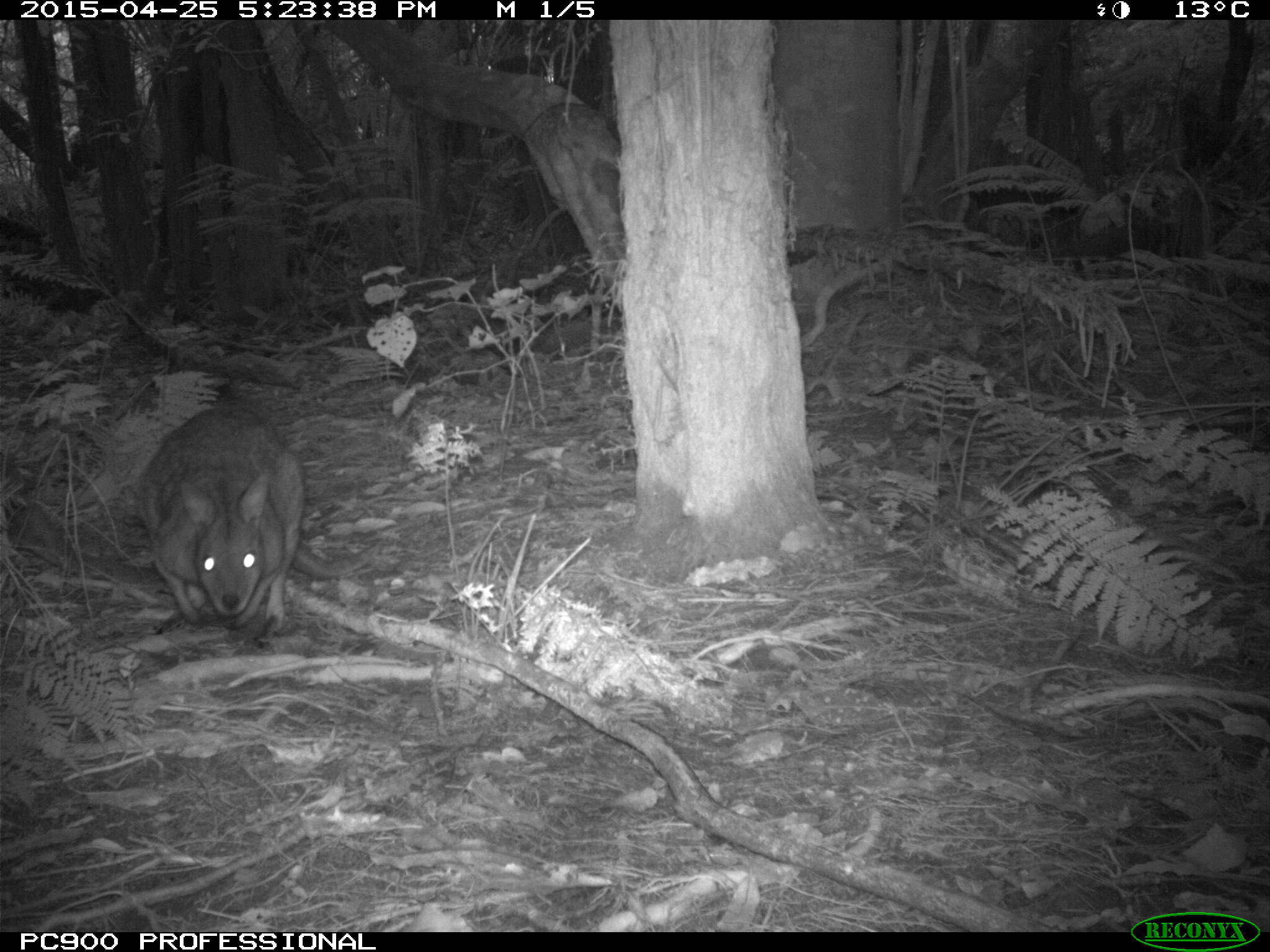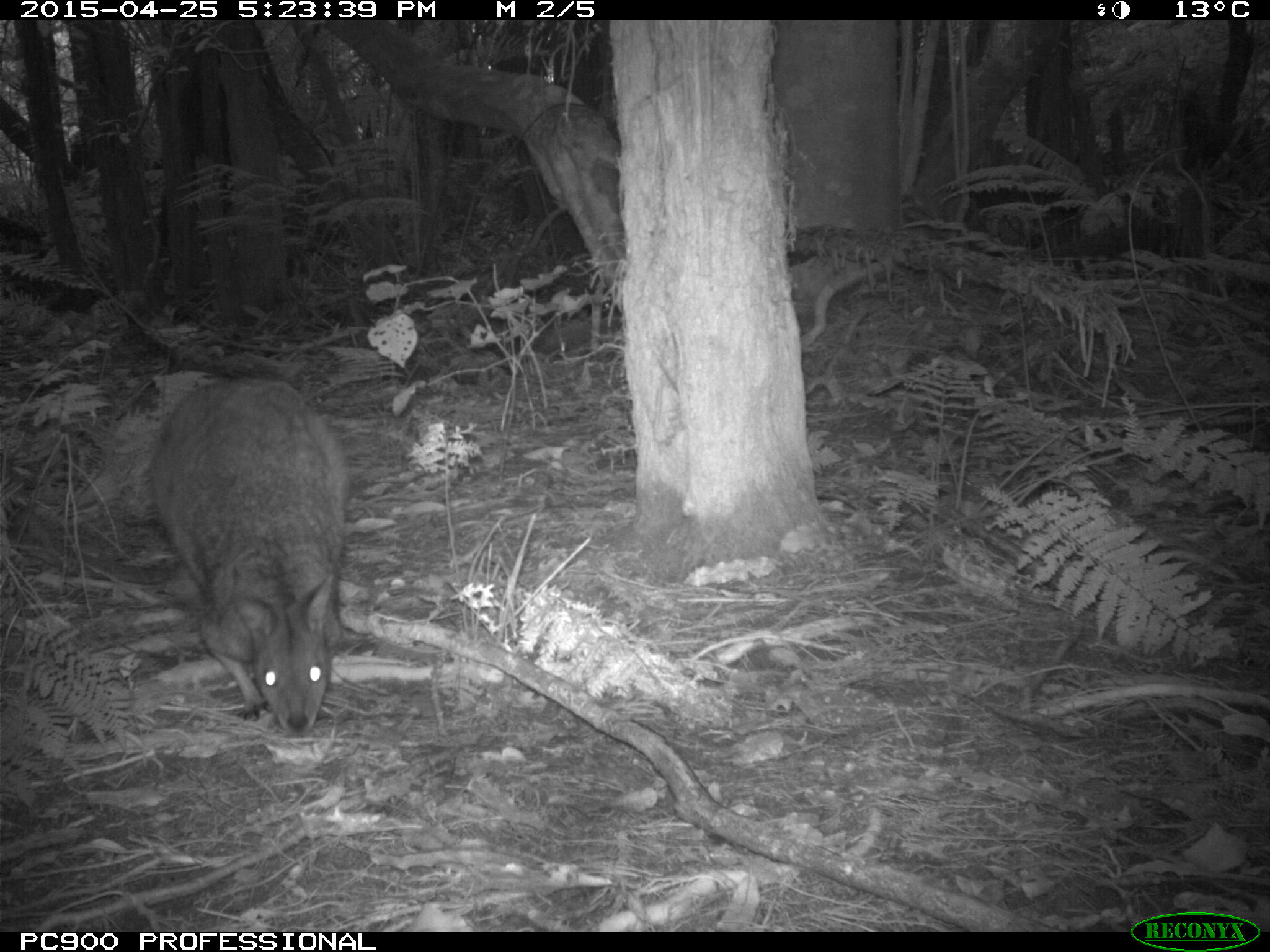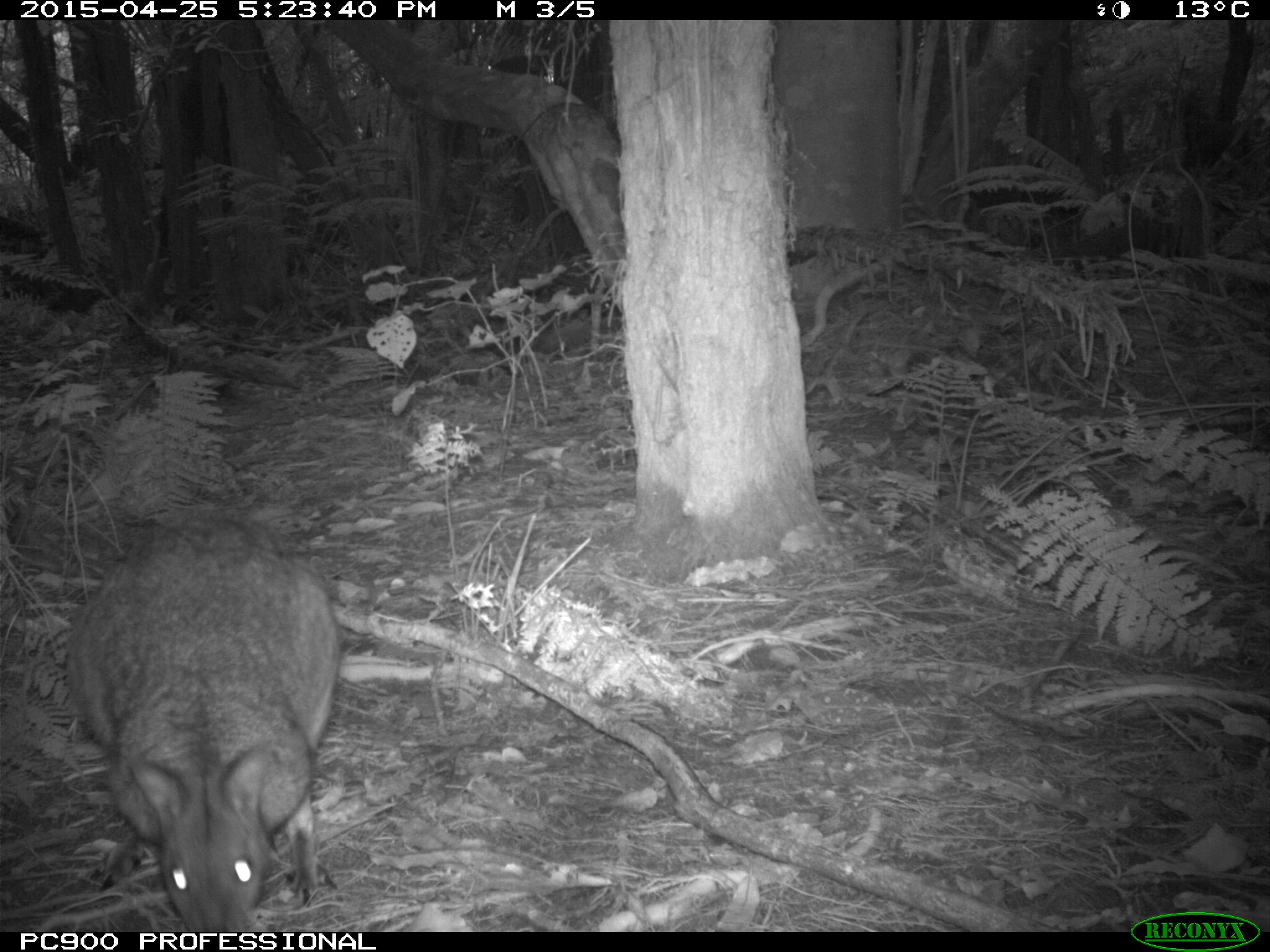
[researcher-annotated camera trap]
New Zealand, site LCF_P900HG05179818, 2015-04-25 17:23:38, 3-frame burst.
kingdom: Animalia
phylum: Chordata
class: Mammalia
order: Diprotodontia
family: Macropodidae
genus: Notamacropus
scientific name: Notamacropus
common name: wallaby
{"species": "wallaby (Notamacropus)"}